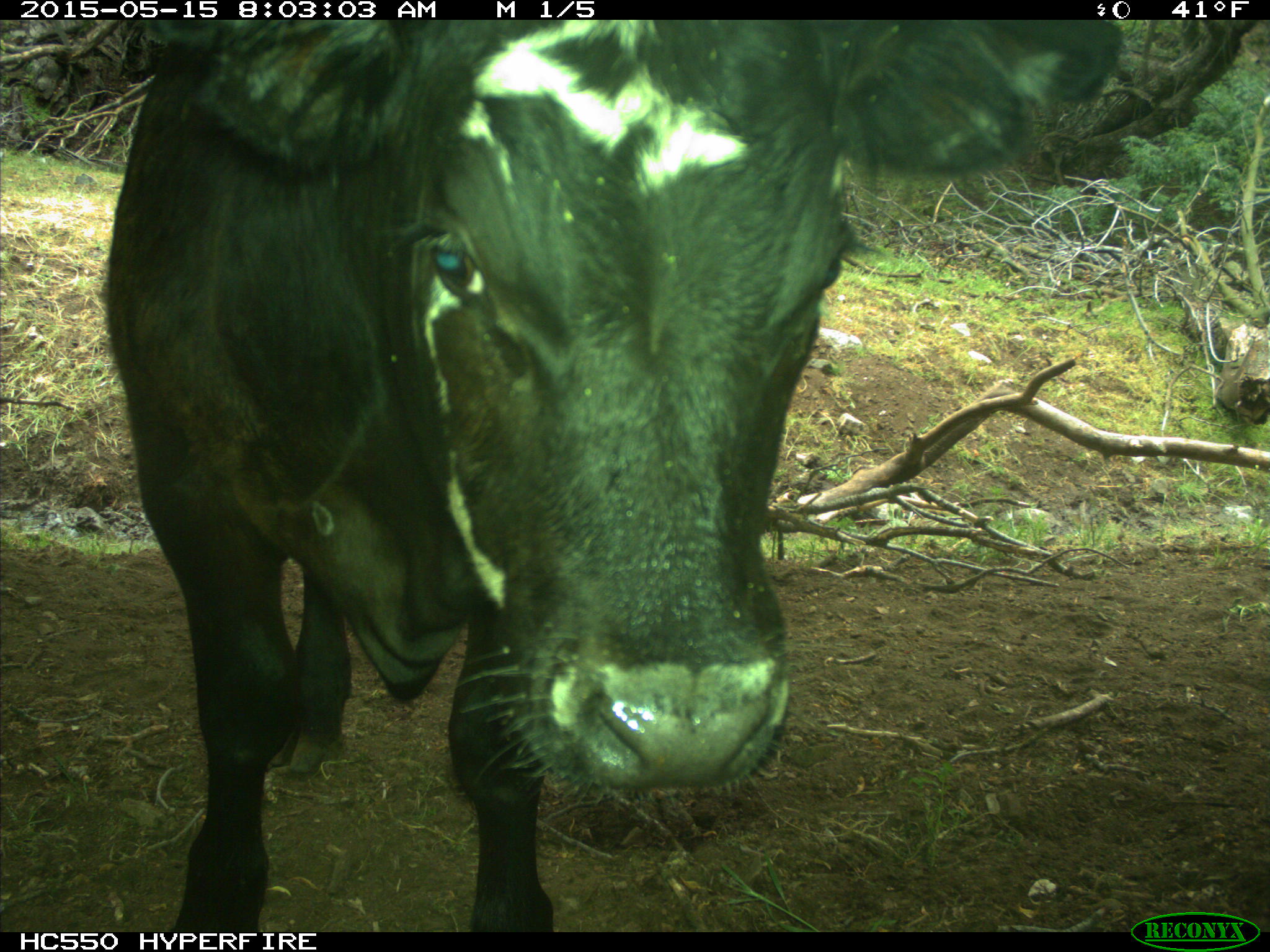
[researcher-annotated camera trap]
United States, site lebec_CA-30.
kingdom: Animalia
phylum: Chordata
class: Mammalia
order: Artiodactyla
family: Bovidae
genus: Bos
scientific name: Bos taurus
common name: domestic cow